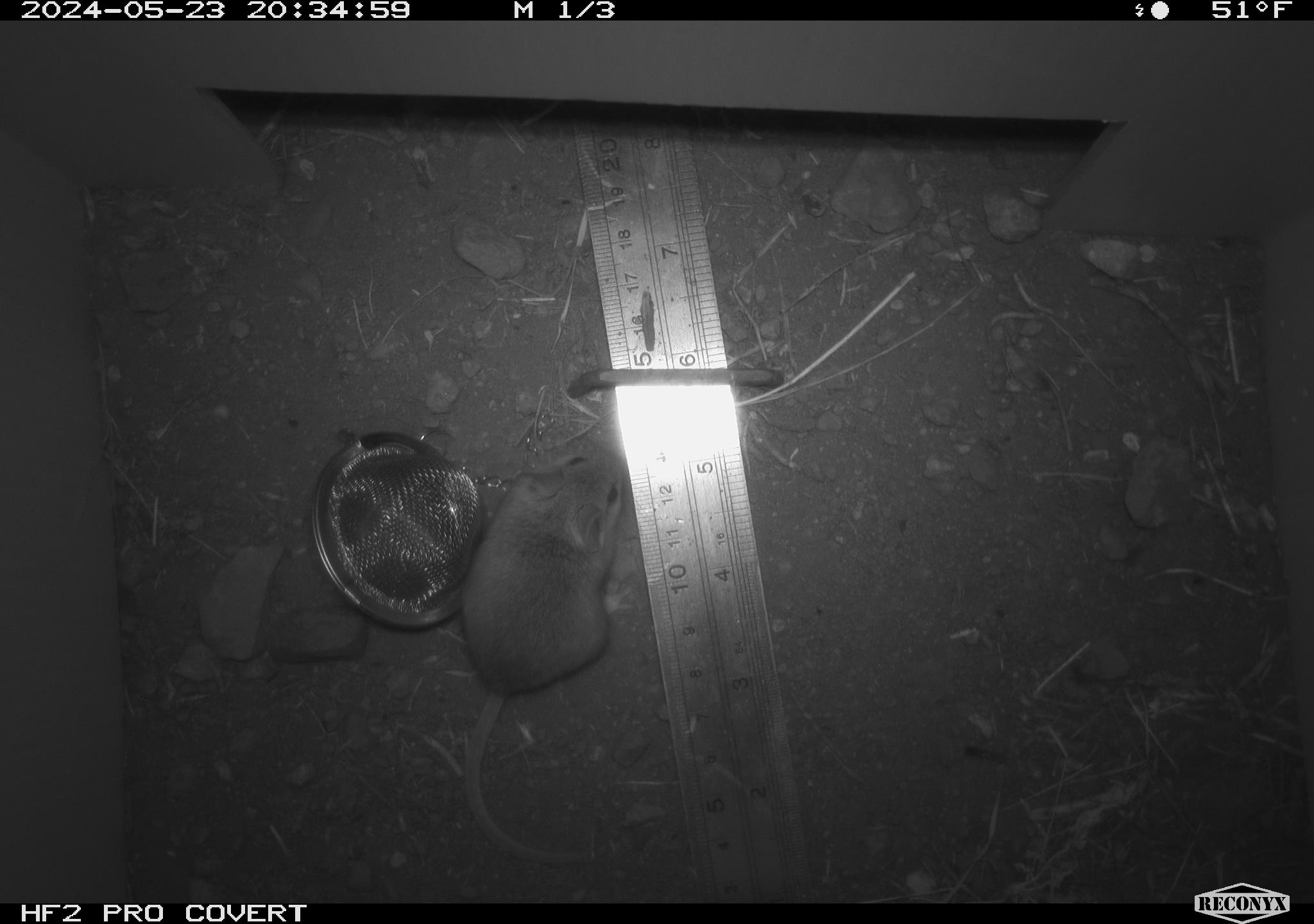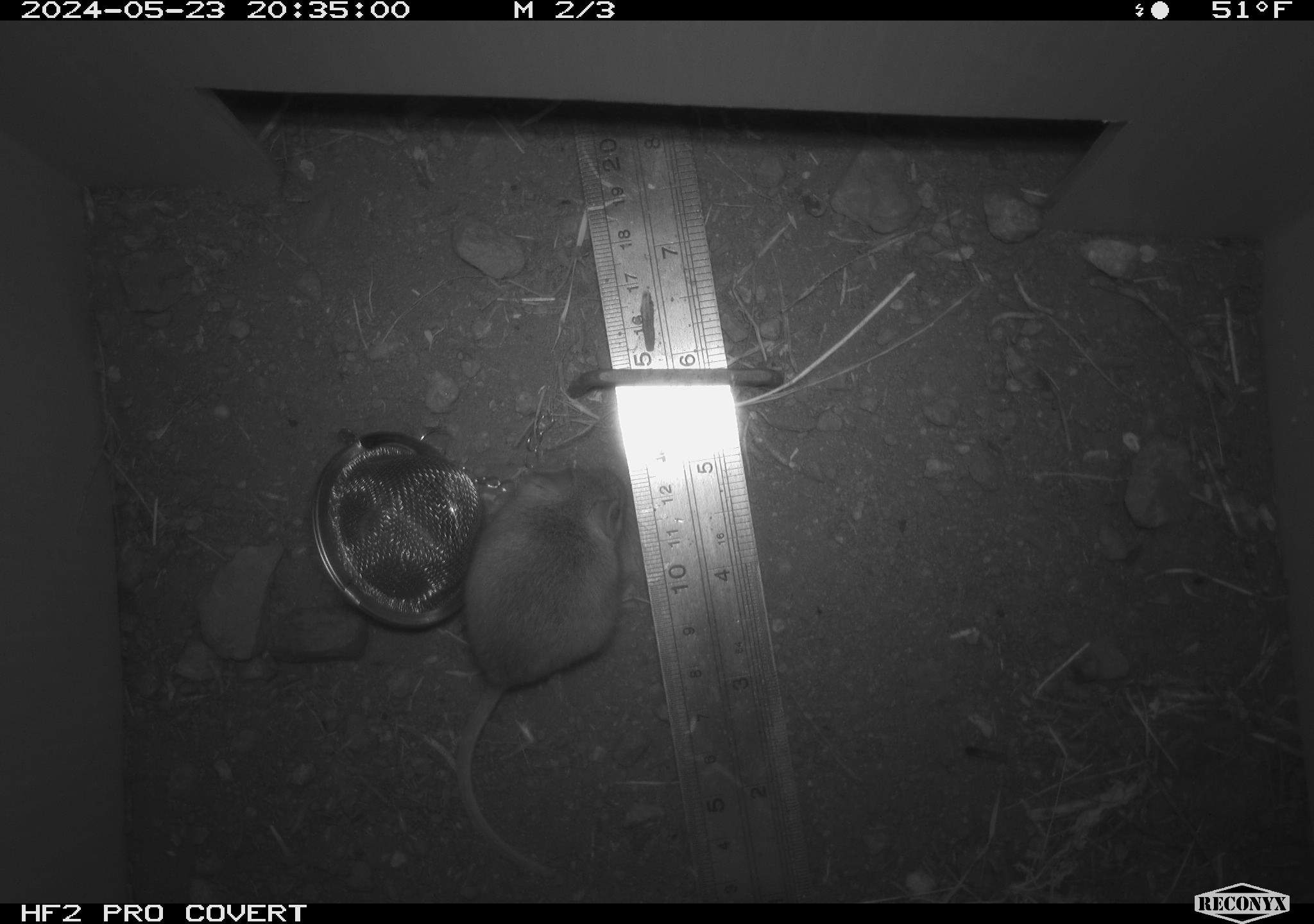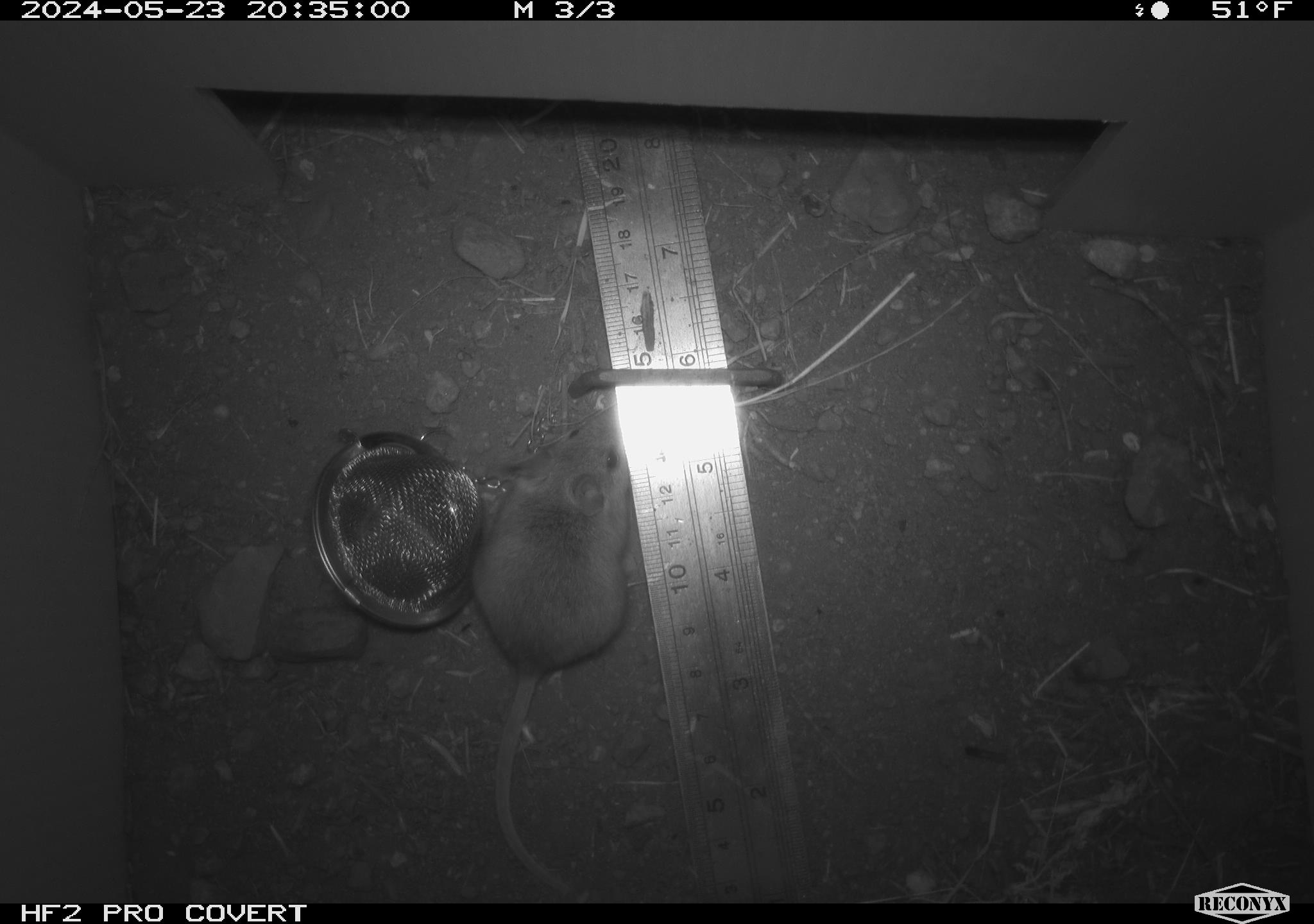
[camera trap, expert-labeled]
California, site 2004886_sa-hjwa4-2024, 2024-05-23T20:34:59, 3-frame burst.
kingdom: Animalia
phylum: Chordata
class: Mammalia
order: Rodentia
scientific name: Rodentia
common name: rodent